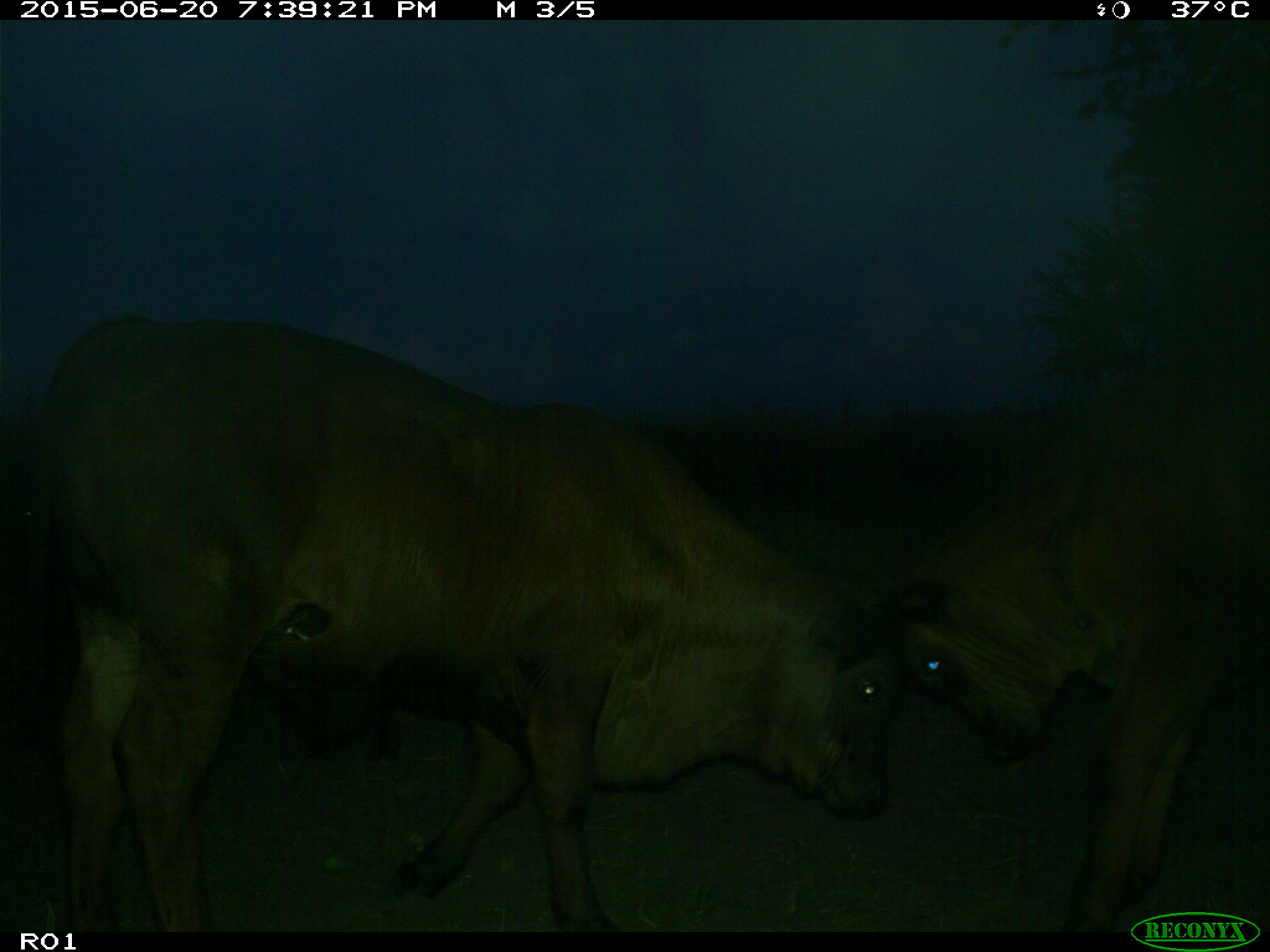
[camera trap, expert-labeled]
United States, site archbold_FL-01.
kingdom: Animalia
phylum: Chordata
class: Mammalia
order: Artiodactyla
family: Bovidae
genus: Bos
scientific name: Bos taurus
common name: domestic cow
Bos taurus (domestic cow).